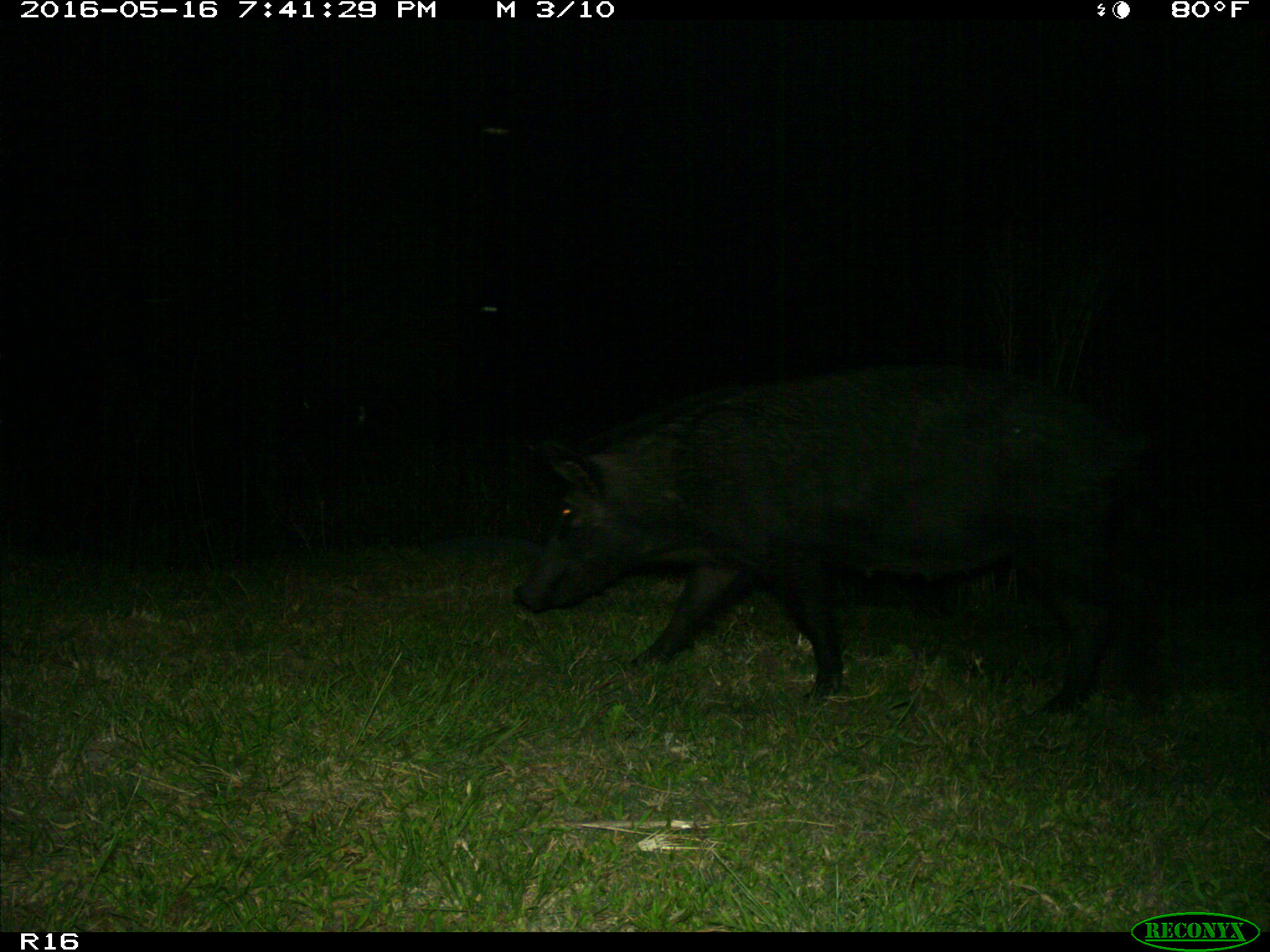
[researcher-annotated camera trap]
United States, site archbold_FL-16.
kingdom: Animalia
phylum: Chordata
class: Mammalia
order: Artiodactyla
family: Suidae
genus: Sus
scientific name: Sus scrofa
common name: wild boar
Sus scrofa (wild boar).